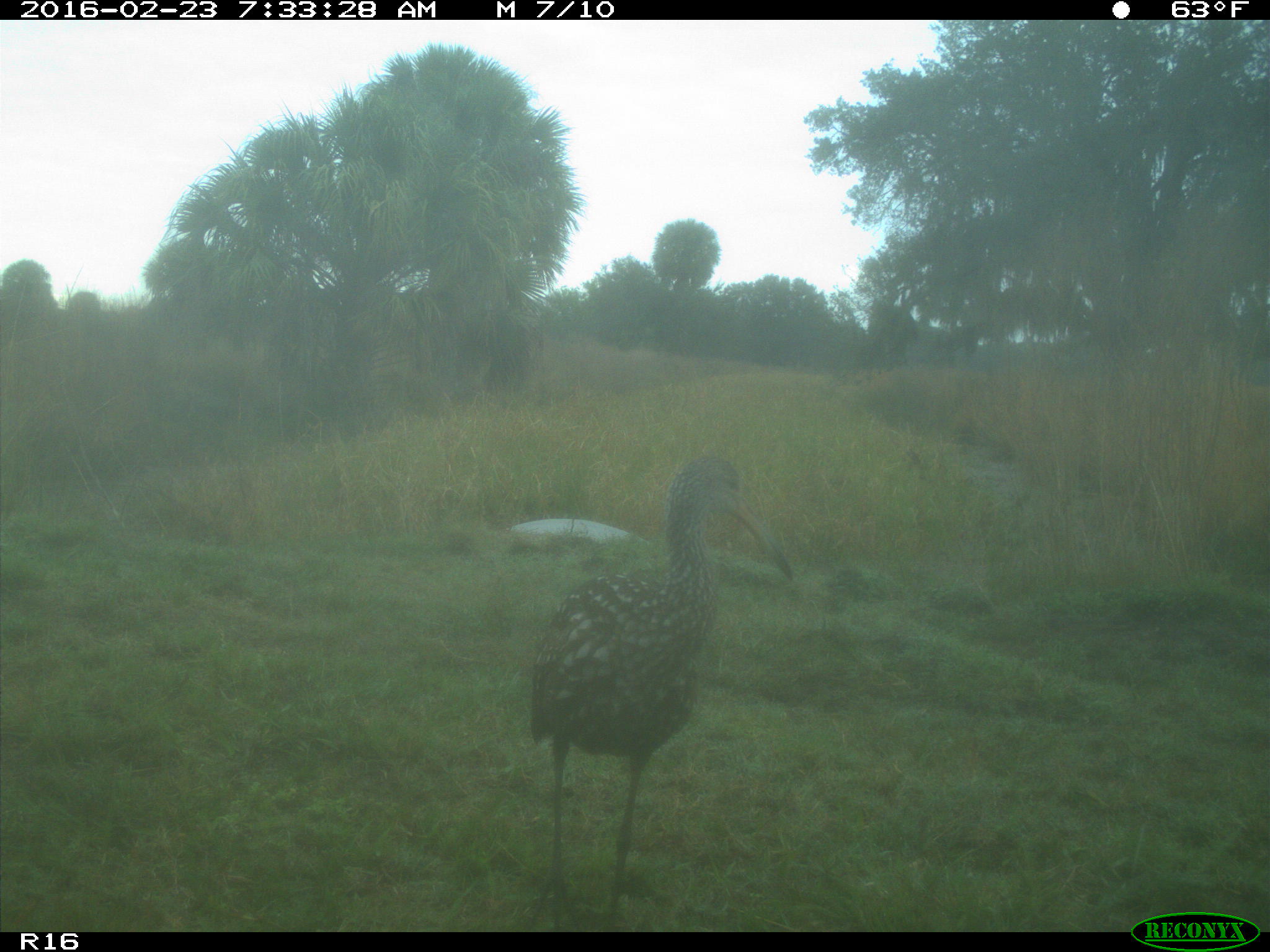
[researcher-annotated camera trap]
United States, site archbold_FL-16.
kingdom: Animalia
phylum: Chordata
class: Aves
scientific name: Aves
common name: birds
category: unidentified bird